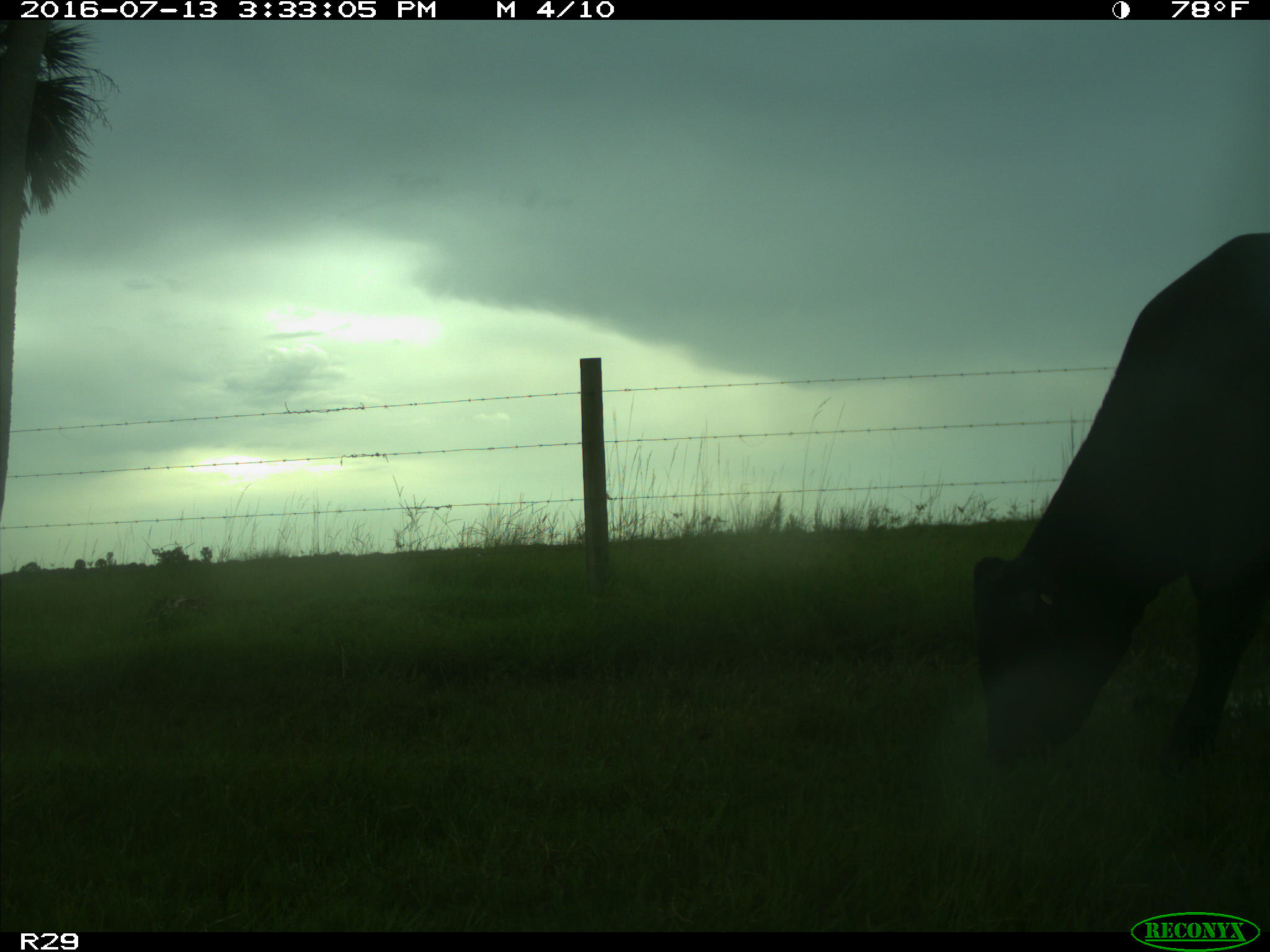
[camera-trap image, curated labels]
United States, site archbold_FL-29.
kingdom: Animalia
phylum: Chordata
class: Mammalia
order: Artiodactyla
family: Bovidae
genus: Bos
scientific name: Bos taurus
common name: domestic cow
Bos taurus (domestic cow).